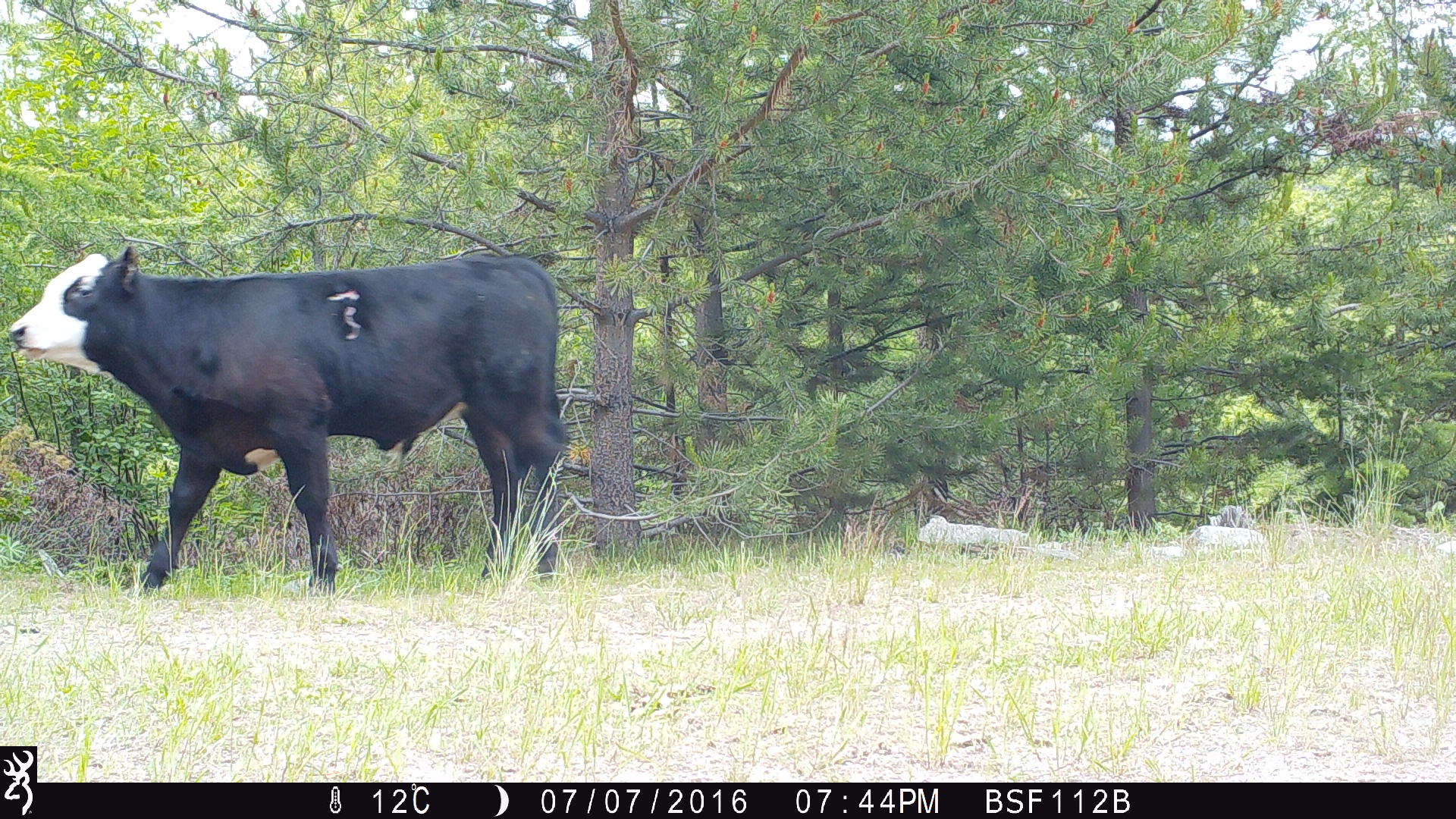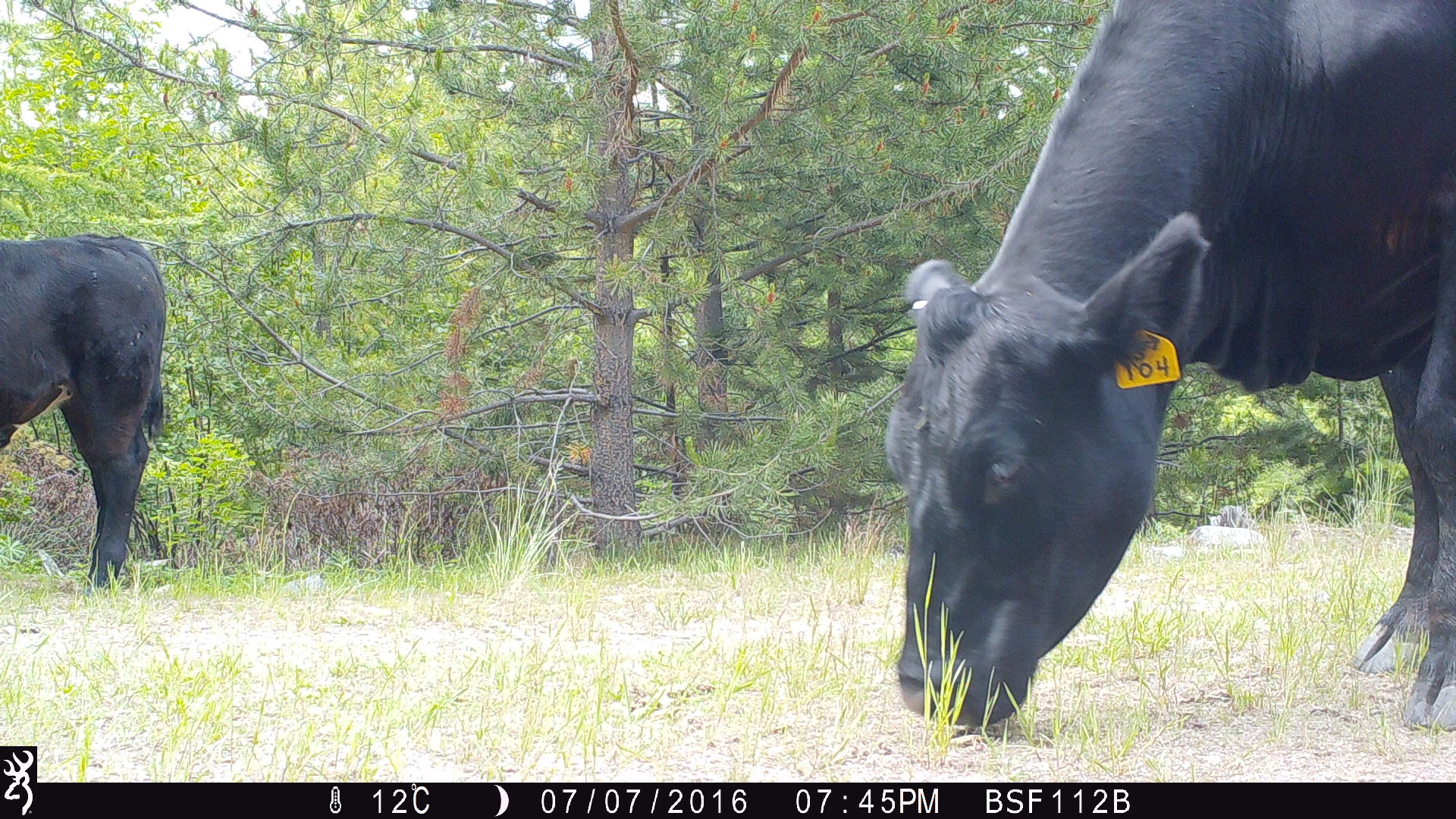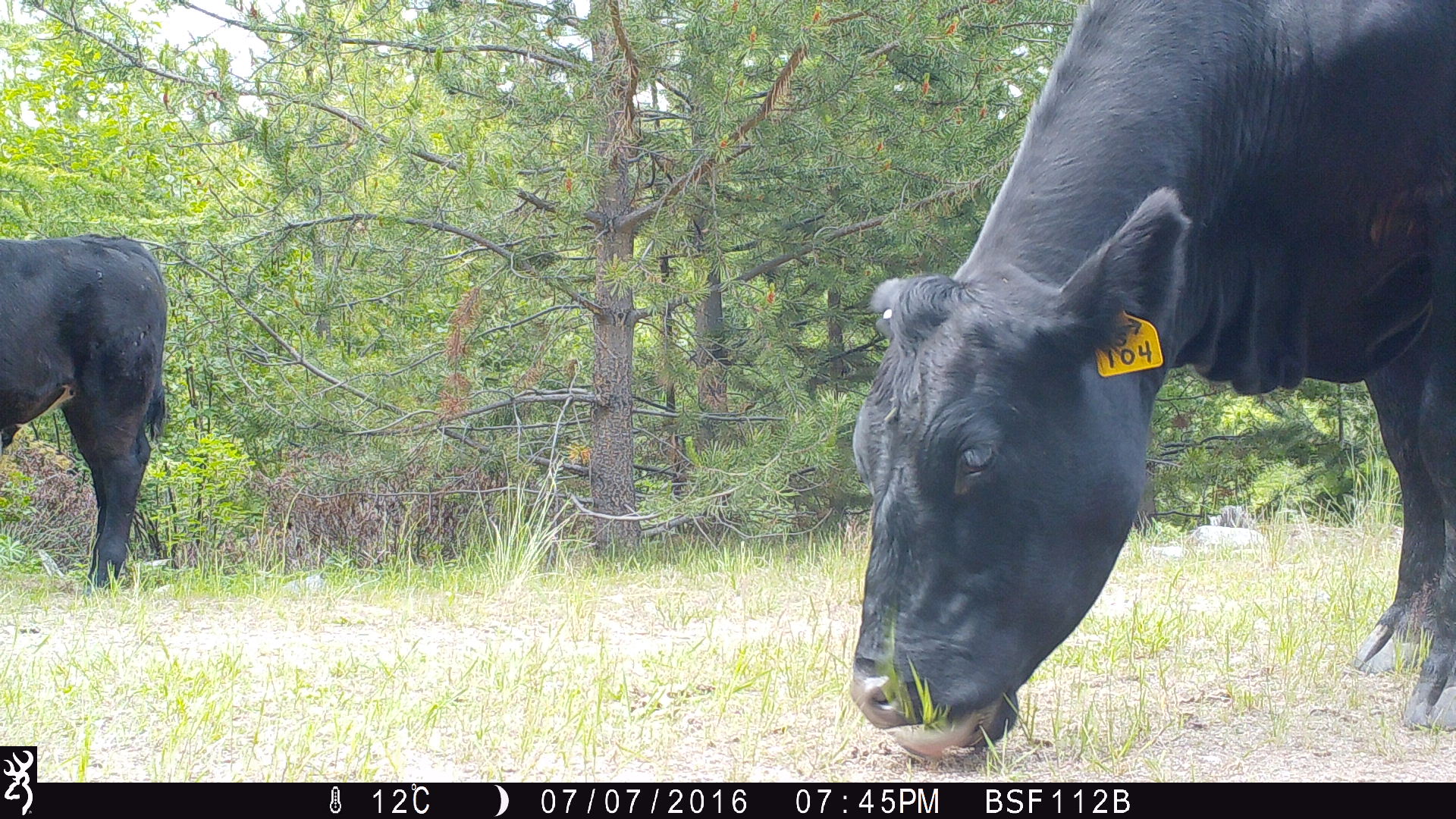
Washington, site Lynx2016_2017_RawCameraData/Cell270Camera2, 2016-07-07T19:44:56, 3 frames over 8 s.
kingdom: Animalia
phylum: Chordata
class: Mammalia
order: Artiodactyla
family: Bovidae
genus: Bos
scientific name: Bos taurus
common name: domestic cattle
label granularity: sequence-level